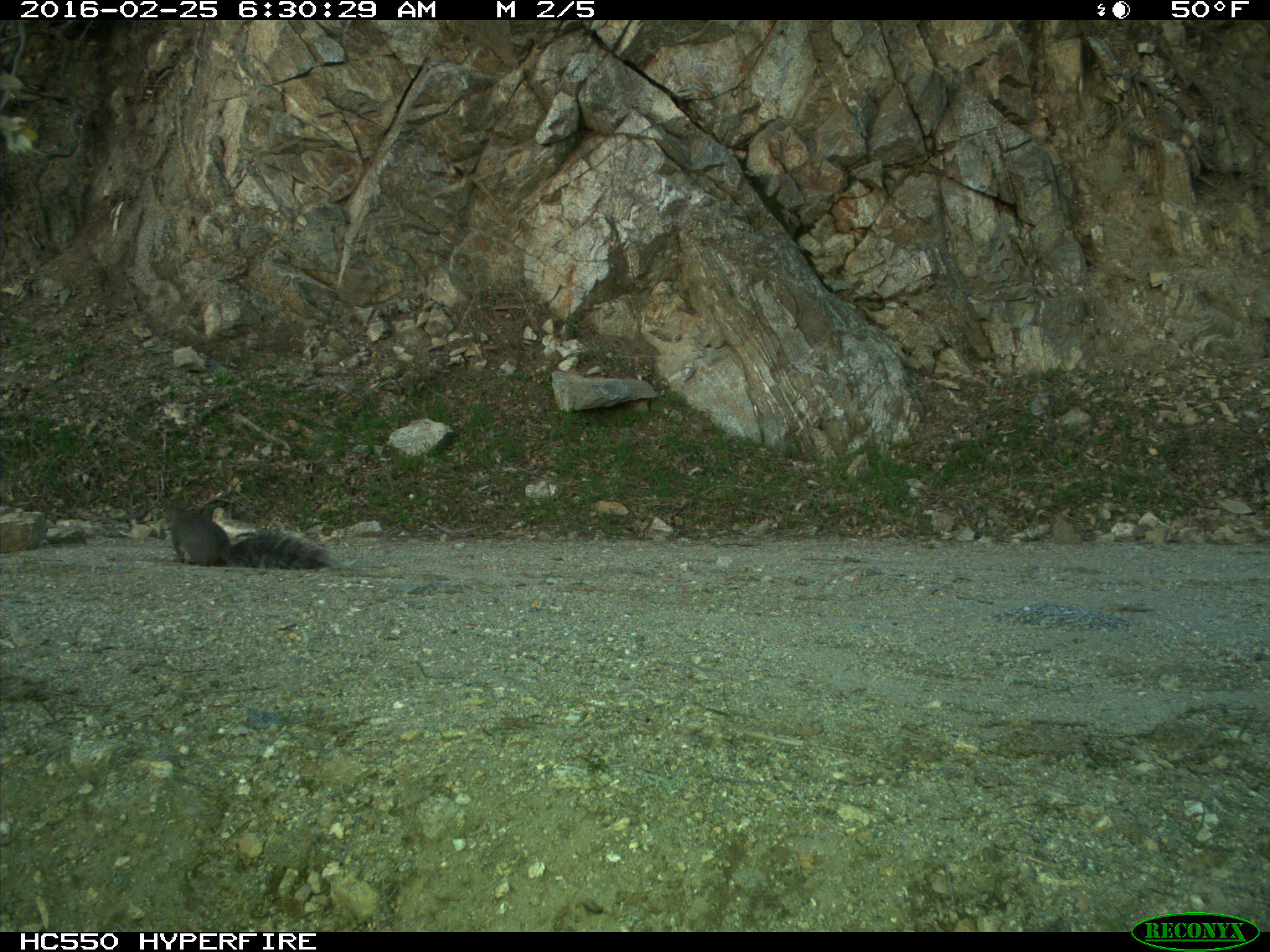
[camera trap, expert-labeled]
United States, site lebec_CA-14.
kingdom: Animalia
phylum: Chordata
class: Mammalia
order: Rodentia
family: Sciuridae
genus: Sciurus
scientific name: Sciurus carolinensis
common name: eastern gray squirrel